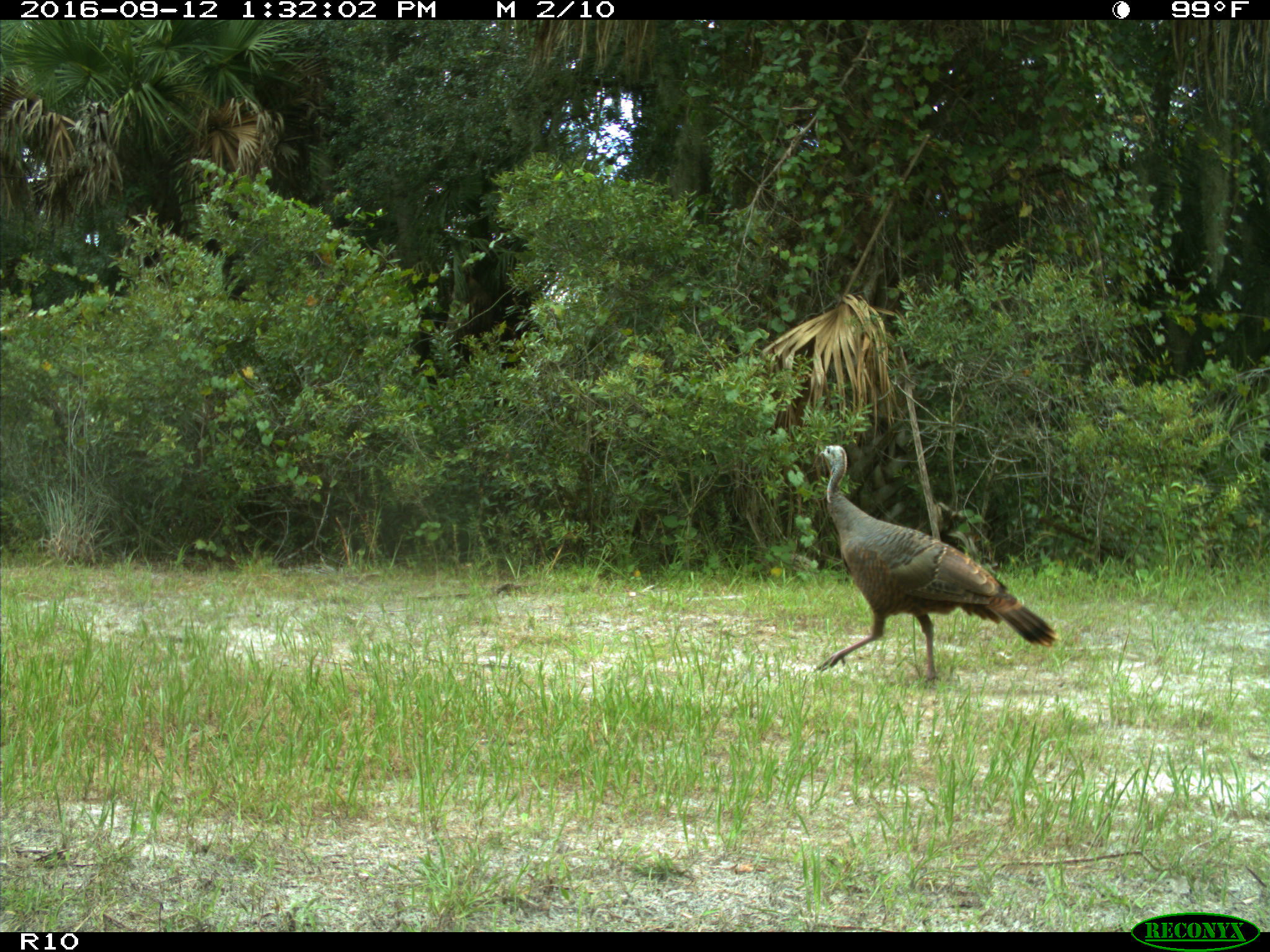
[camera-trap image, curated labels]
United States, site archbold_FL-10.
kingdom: Animalia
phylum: Chordata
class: Aves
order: Galliformes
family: Phasianidae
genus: Meleagris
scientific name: Meleagris gallopavo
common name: wild turkey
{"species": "Meleagris gallopavo (wild turkey)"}